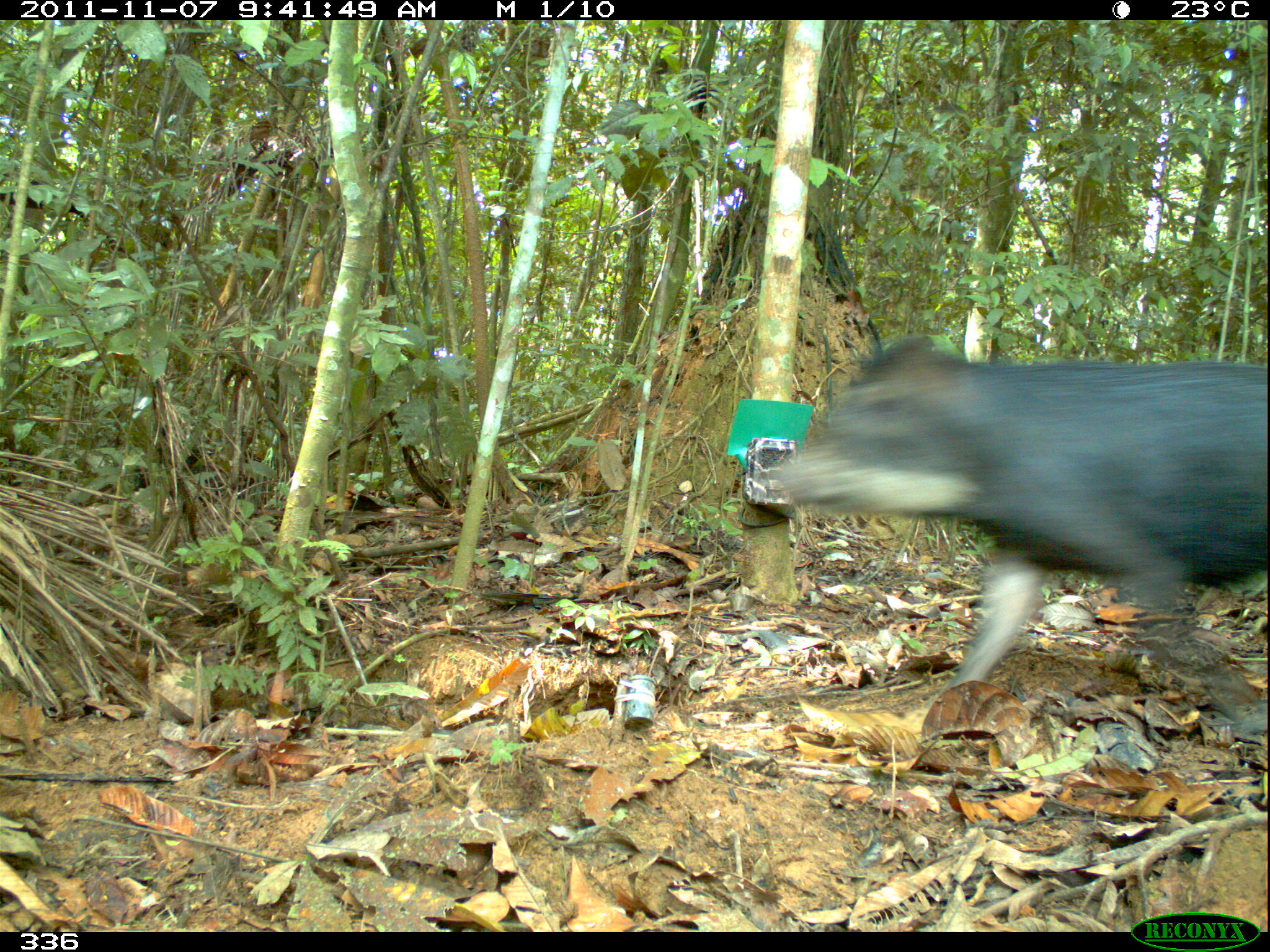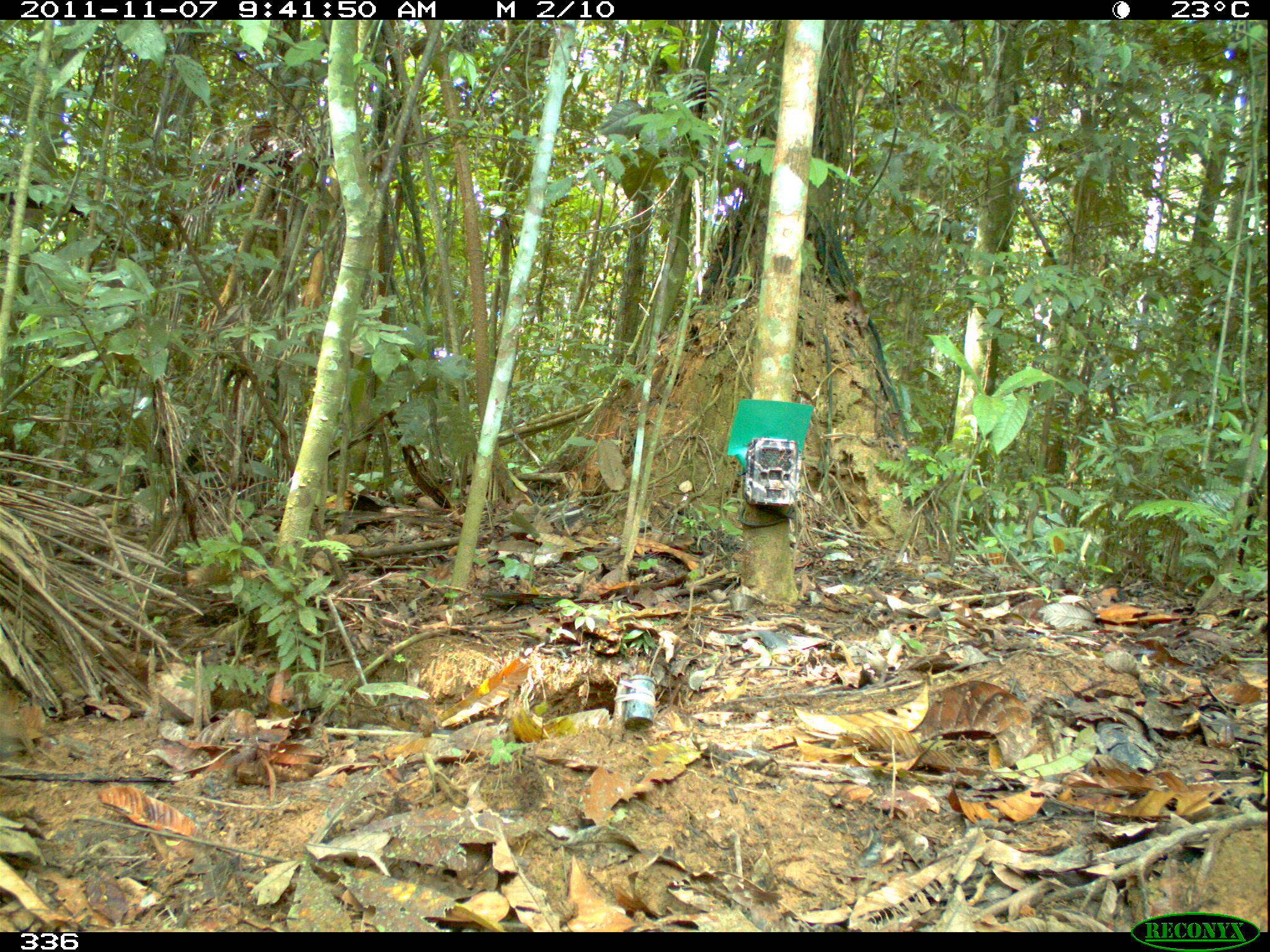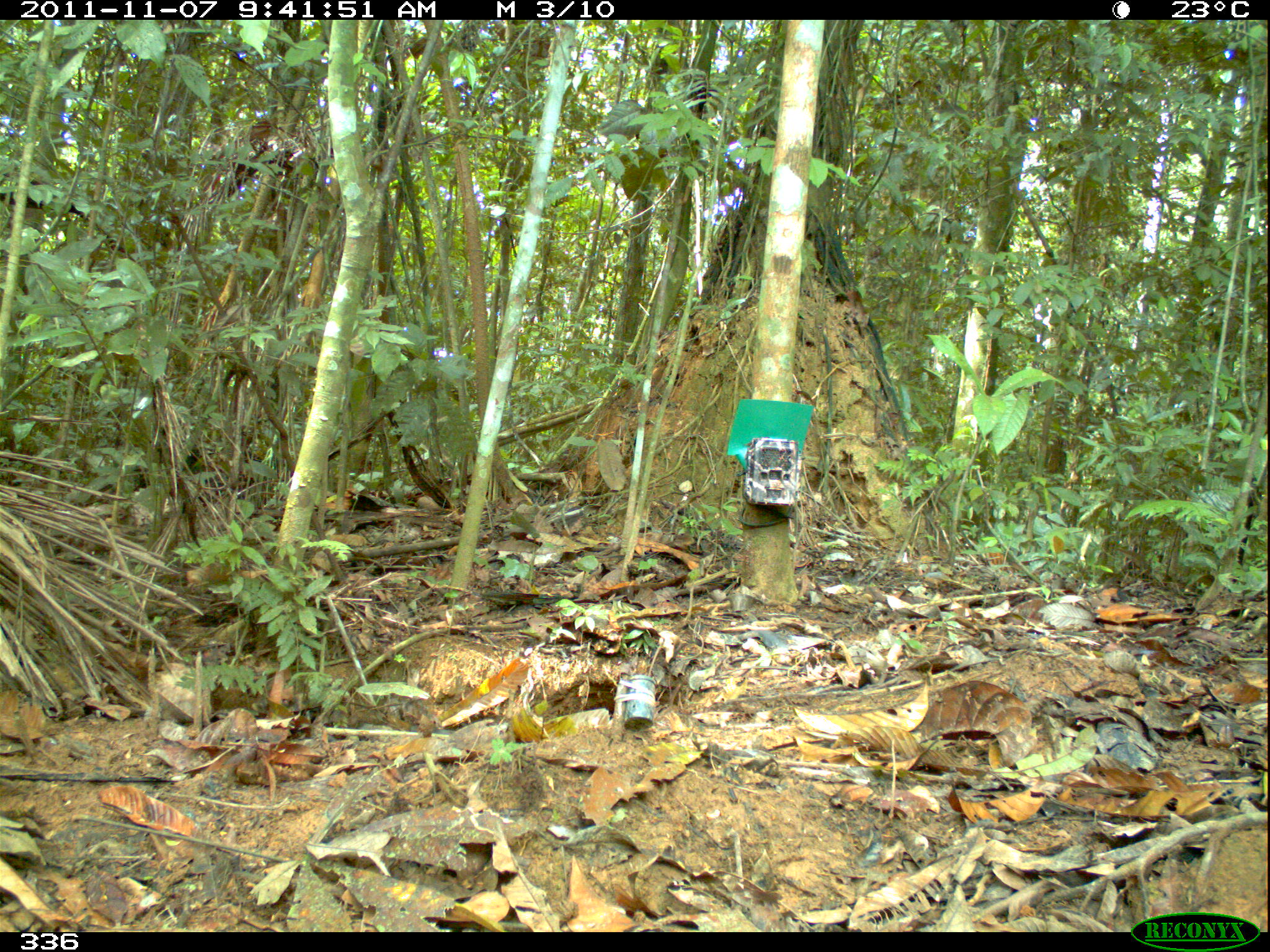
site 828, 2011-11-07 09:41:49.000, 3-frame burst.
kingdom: Animalia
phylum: Chordata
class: Mammalia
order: Artiodactyla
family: Tayassuidae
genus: Tayassu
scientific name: Tayassu pecari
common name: white-lipped peccary